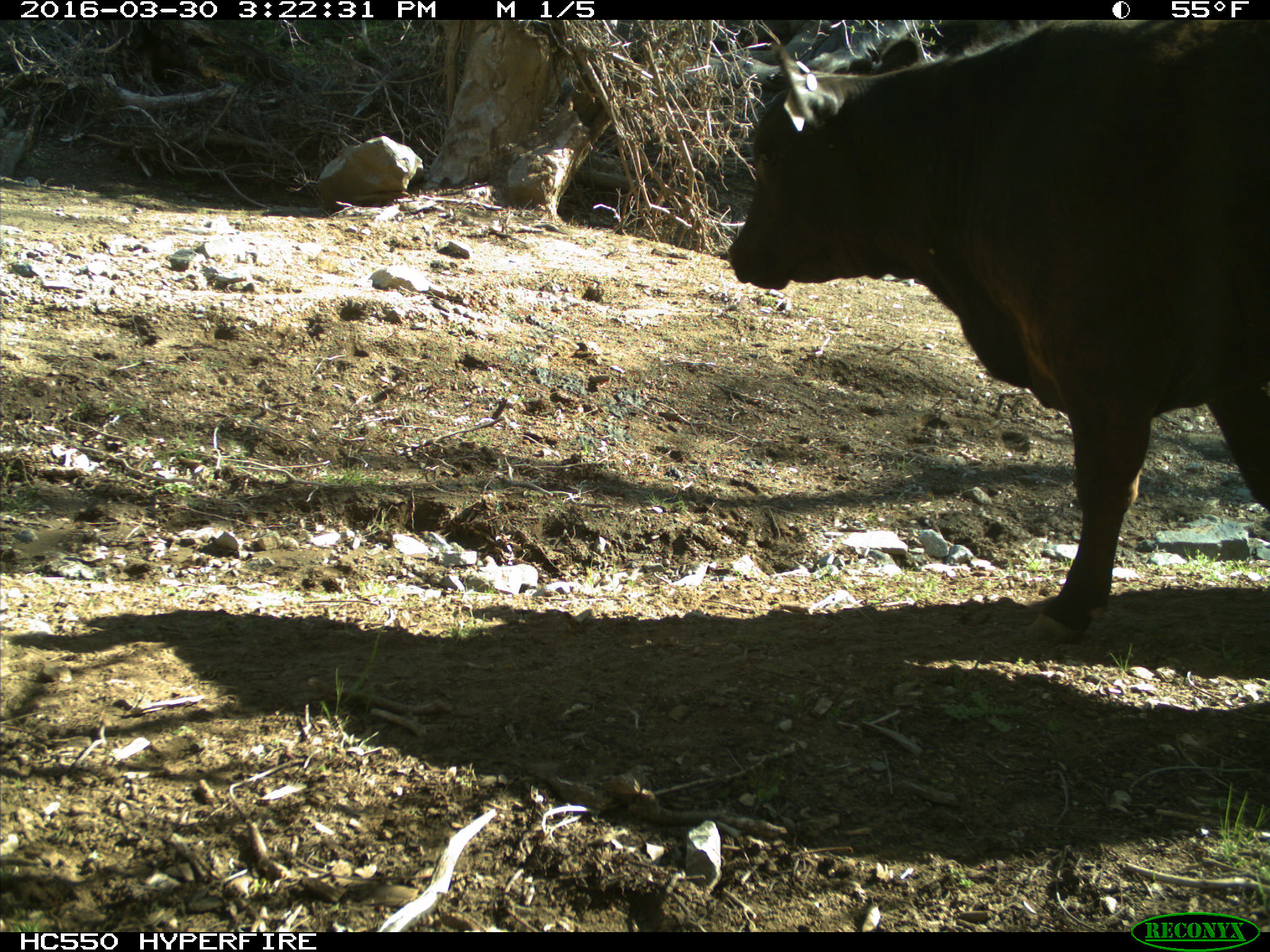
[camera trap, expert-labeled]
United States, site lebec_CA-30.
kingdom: Animalia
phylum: Chordata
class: Mammalia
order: Artiodactyla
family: Bovidae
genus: Bos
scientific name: Bos taurus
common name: domestic cow